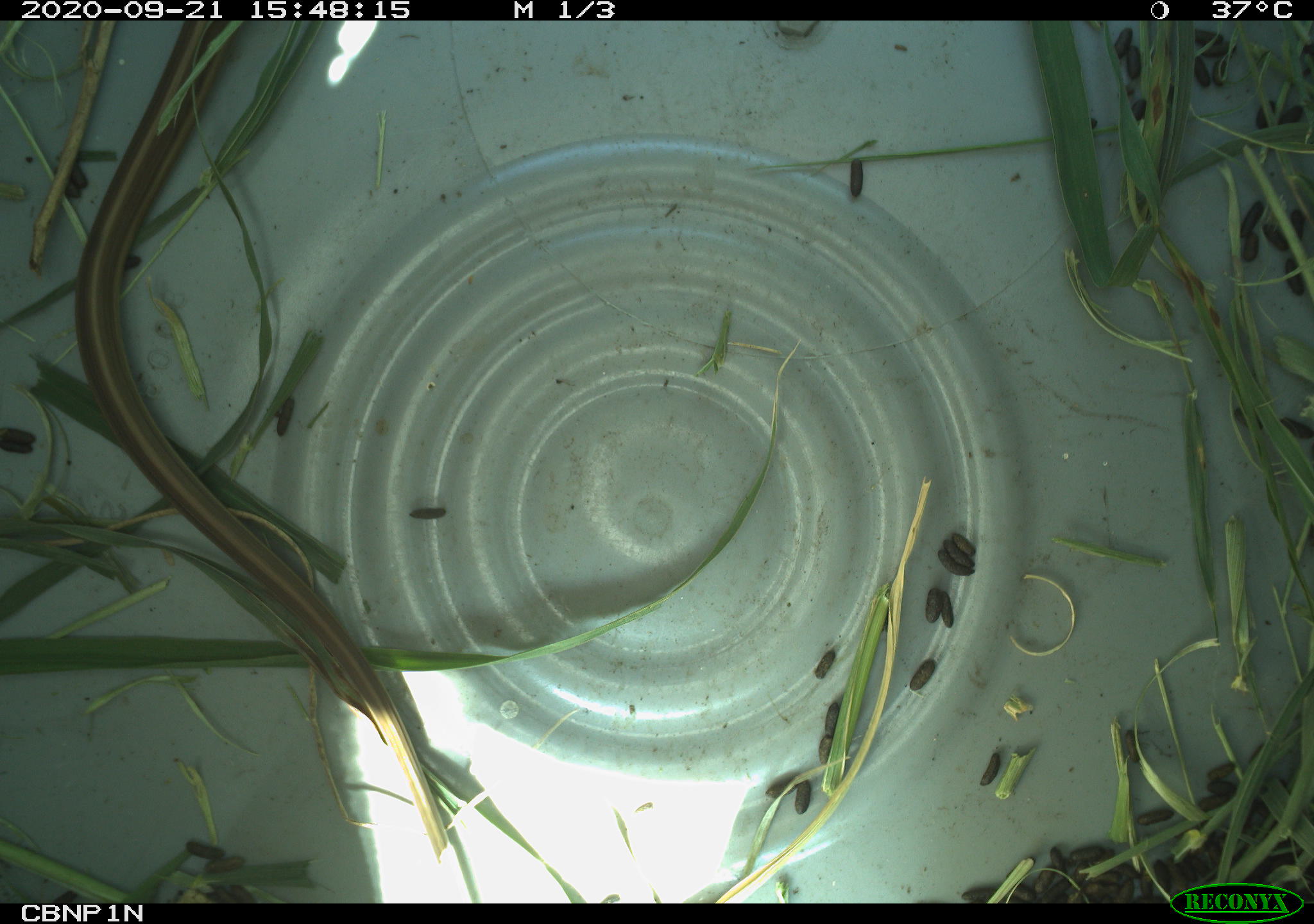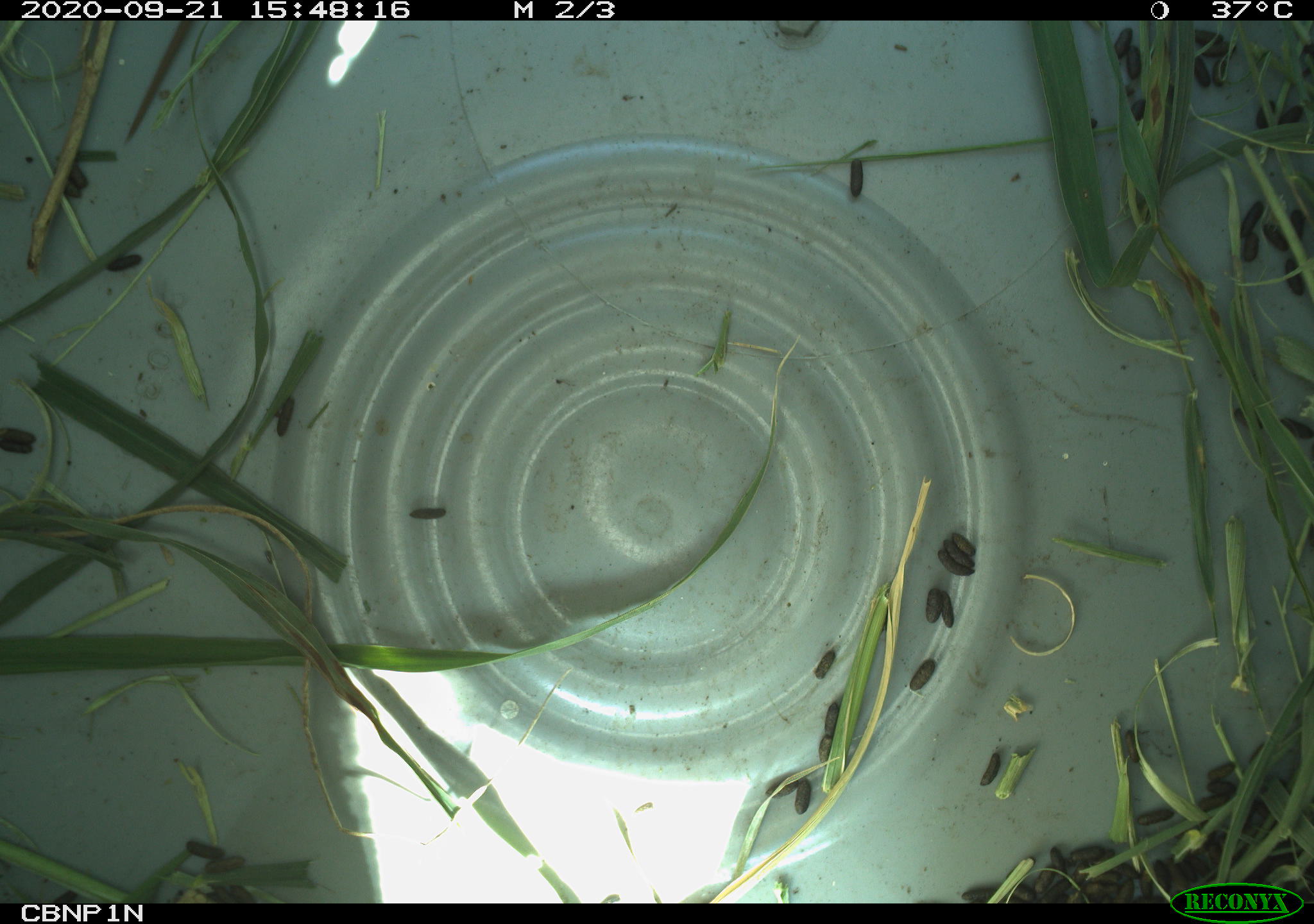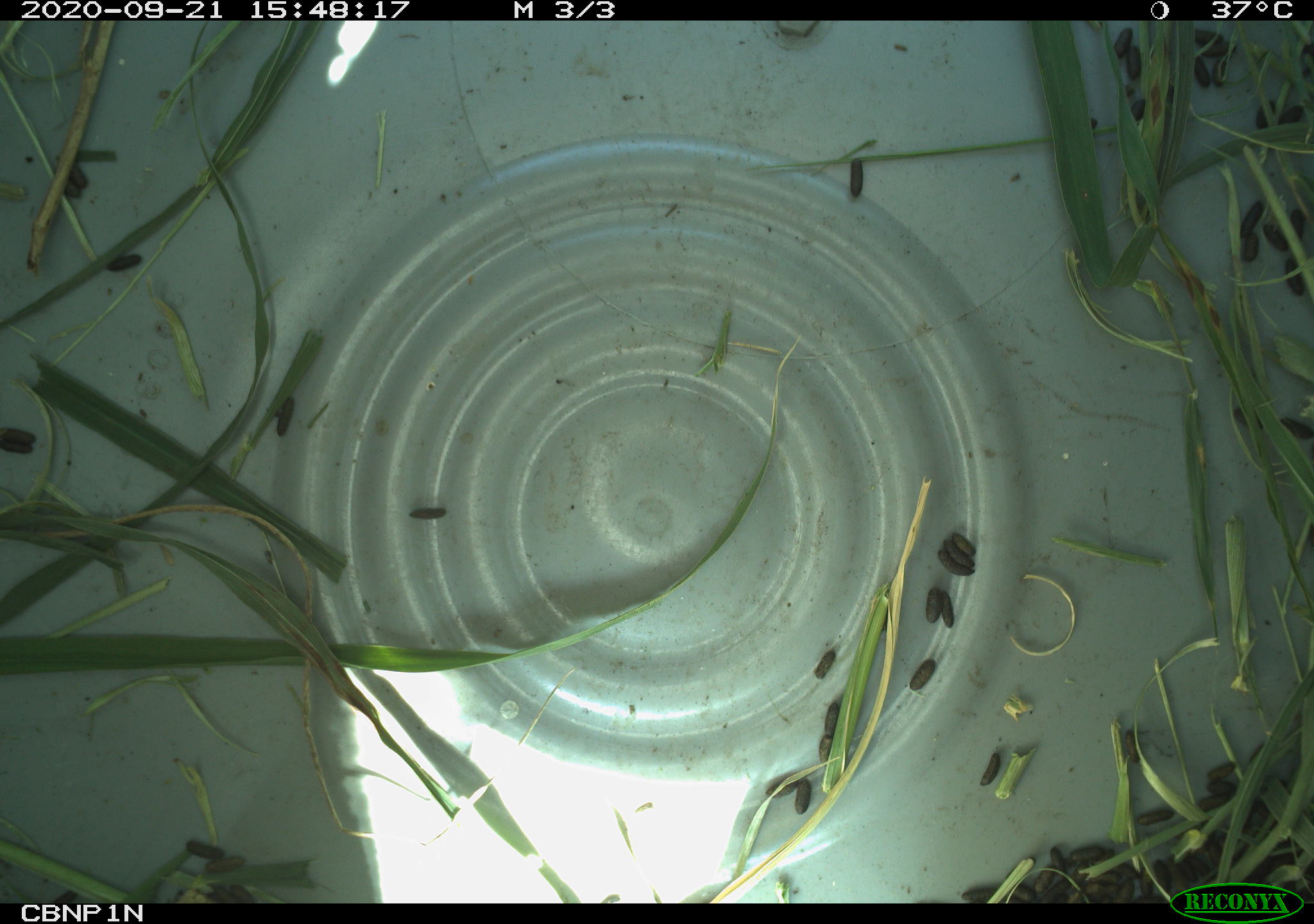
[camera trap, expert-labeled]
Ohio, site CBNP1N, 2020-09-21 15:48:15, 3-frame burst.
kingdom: Animalia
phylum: Chordata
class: Reptilia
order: Squamata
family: Colubridae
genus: Thamnophis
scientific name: Thamnophis sirtalis sirtalis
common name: eastern gartersnake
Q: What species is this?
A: Eastern gartersnake (Thamnophis sirtalis sirtalis).